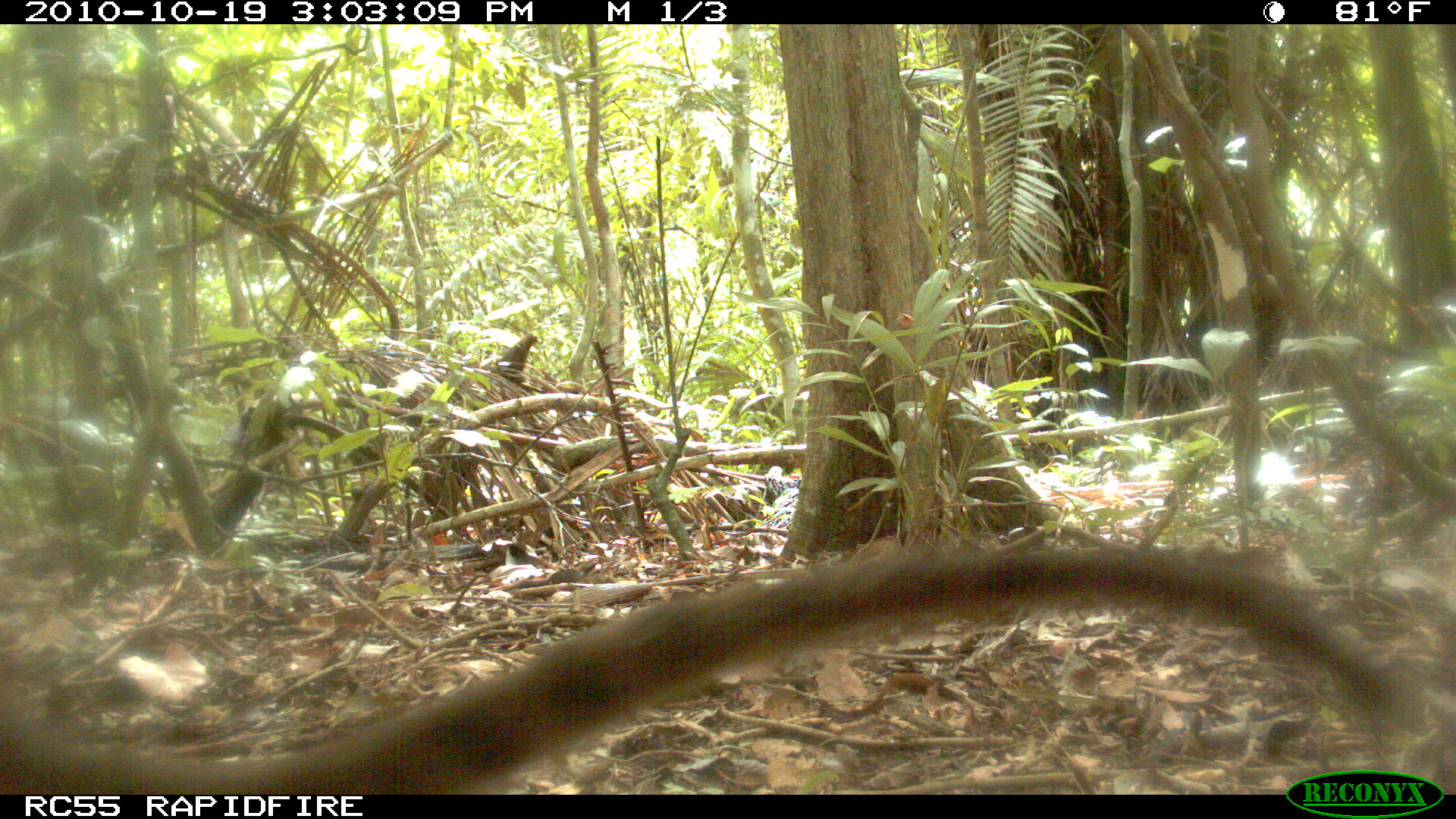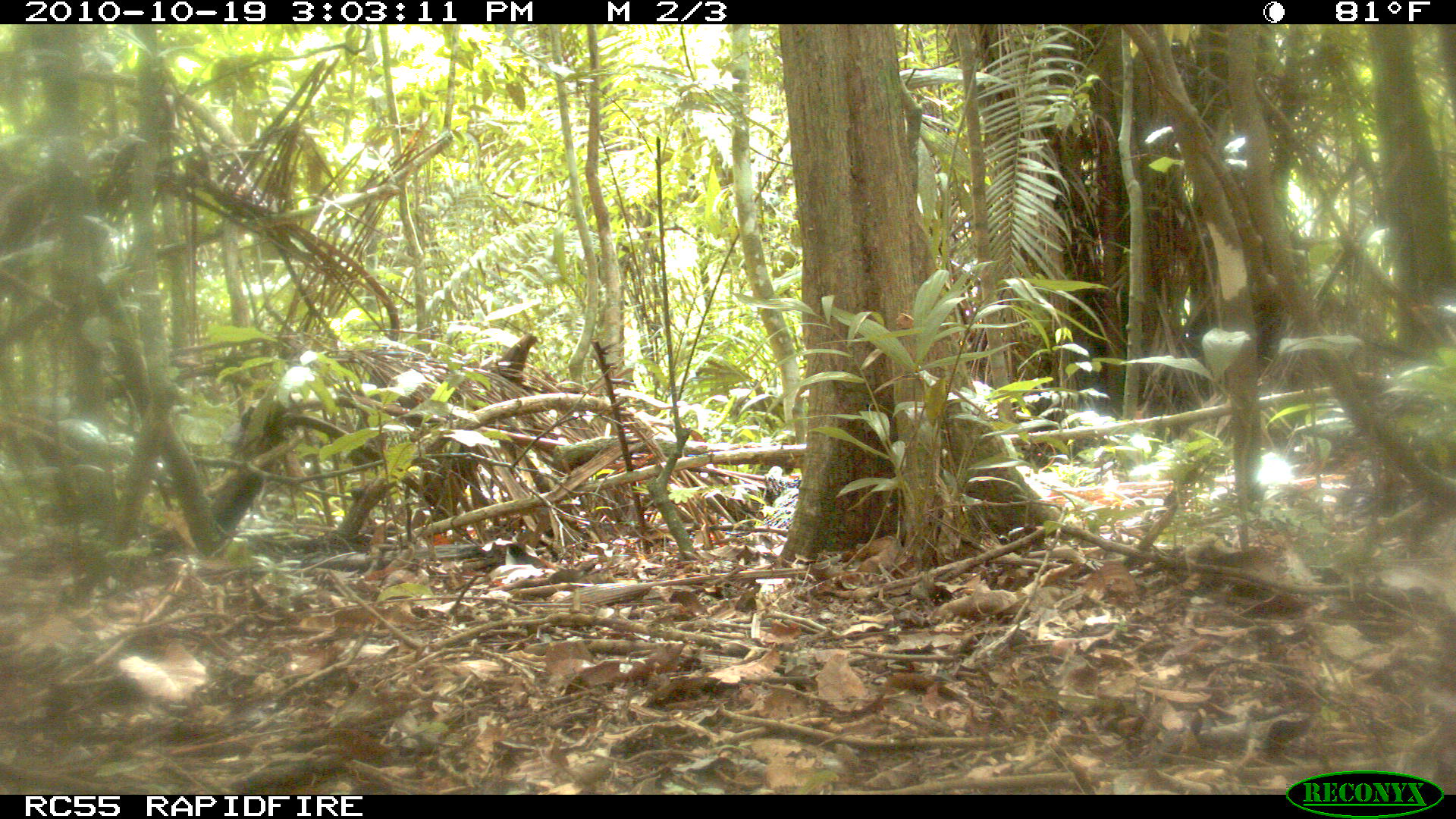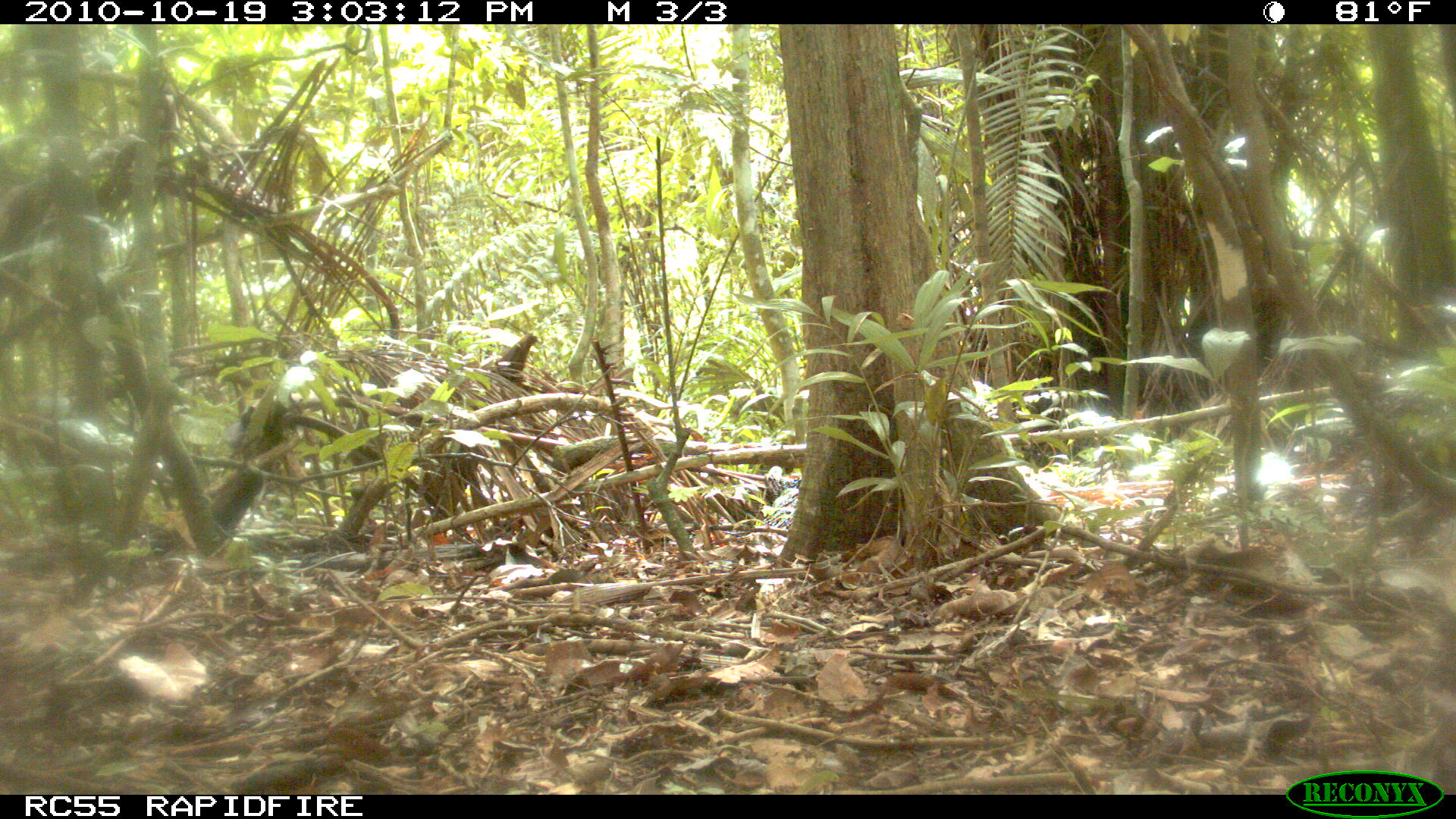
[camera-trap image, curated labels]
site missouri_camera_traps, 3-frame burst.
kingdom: Animalia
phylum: Chordata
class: Mammalia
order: Carnivora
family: Procyonidae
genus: Nasua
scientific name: Nasua narica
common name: white-nosed coati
White-nosed coati (Nasua narica). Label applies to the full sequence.